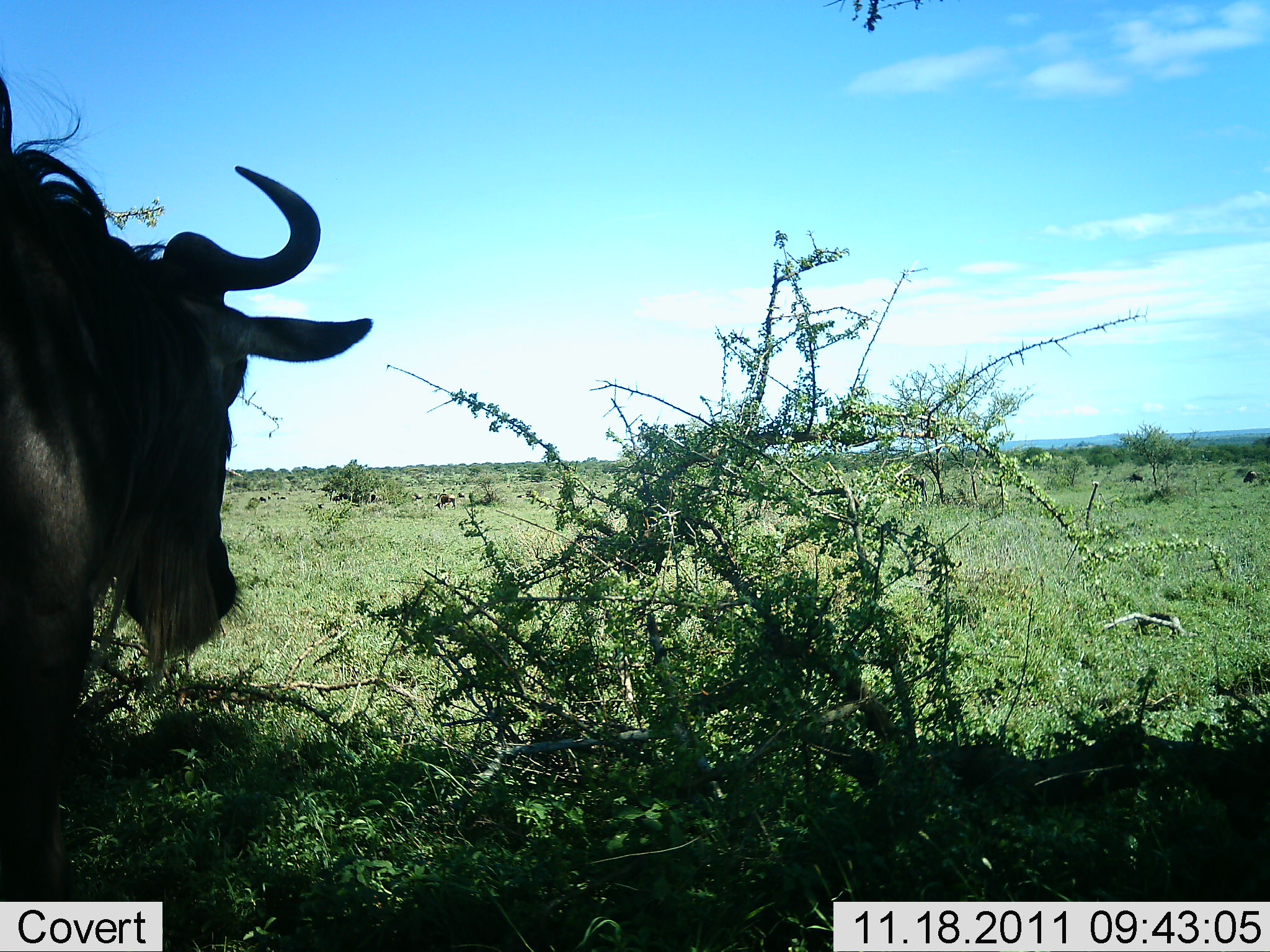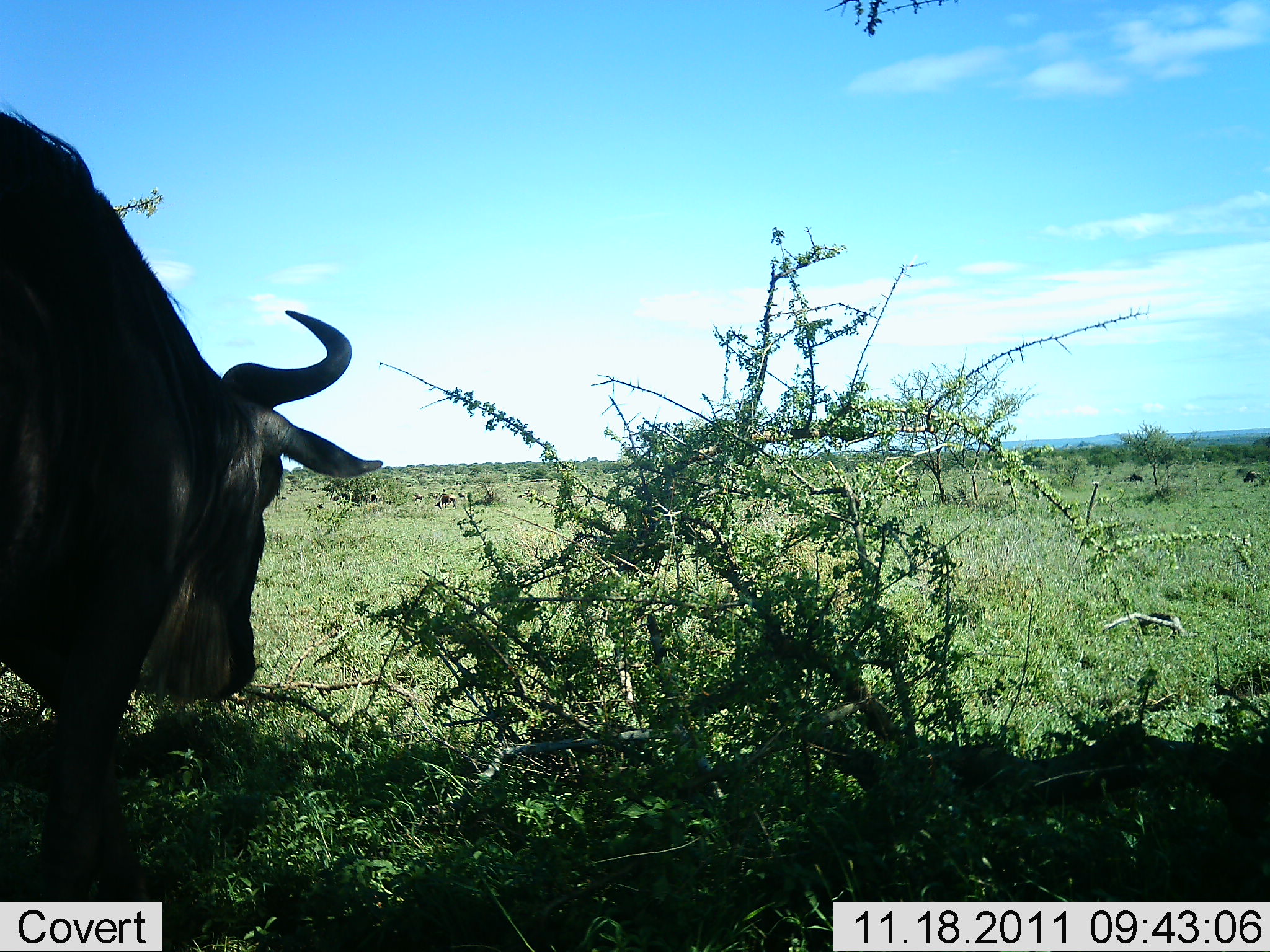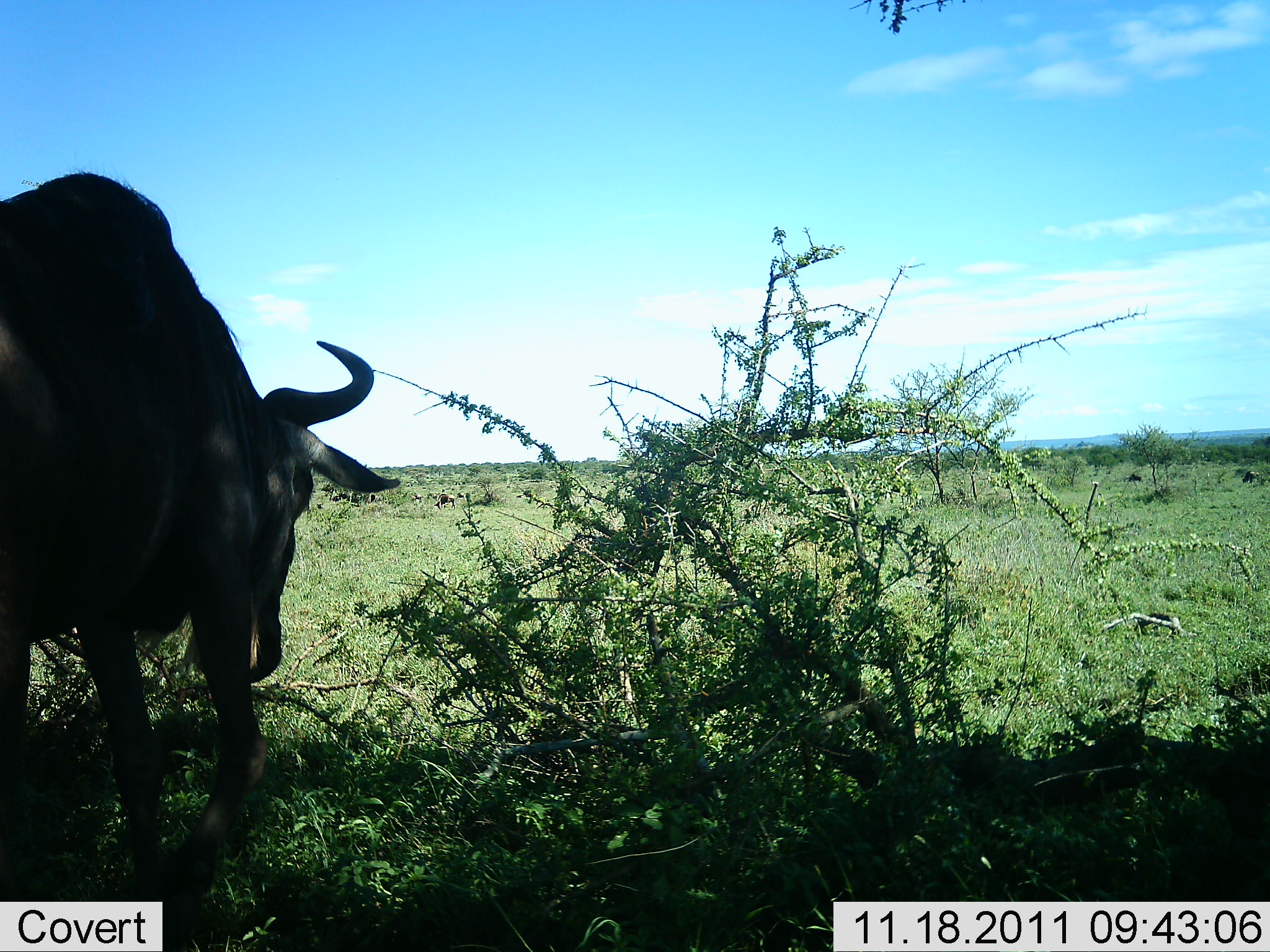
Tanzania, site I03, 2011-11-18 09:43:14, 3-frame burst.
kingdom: Animalia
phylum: Chordata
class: Mammalia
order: Artiodactyla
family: Bovidae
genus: Connochaetes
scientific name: Connochaetes taurinus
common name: blue wildebeest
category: wildebeest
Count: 1.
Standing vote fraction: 18%.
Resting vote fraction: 0%.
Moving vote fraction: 82%.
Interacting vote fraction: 0%.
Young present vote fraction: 0%.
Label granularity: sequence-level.